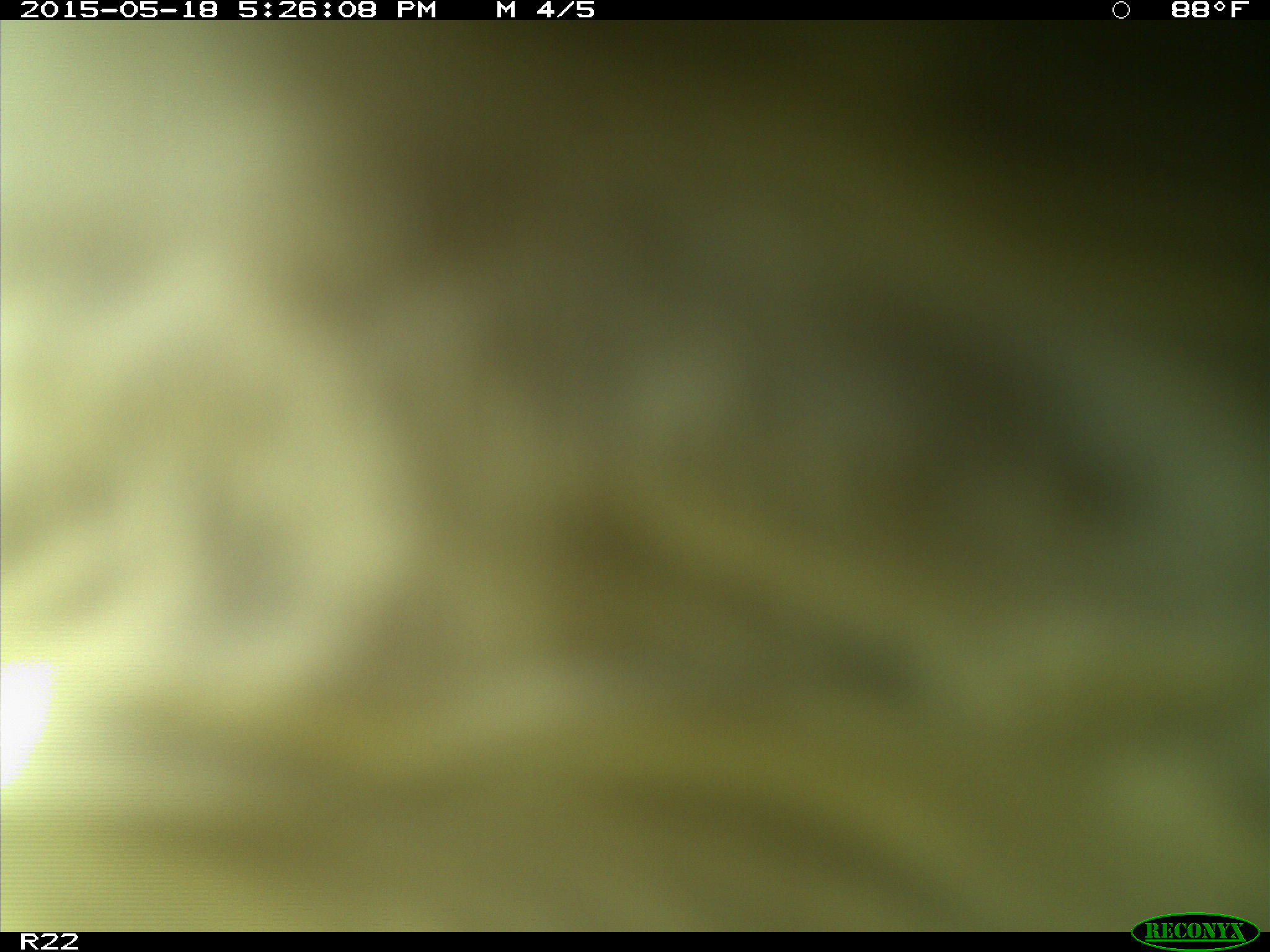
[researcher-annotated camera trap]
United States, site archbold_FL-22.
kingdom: Animalia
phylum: Chordata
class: Mammalia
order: Artiodactyla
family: Bovidae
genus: Bos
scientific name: Bos taurus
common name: domestic cow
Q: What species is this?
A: Bos taurus (domestic cow).